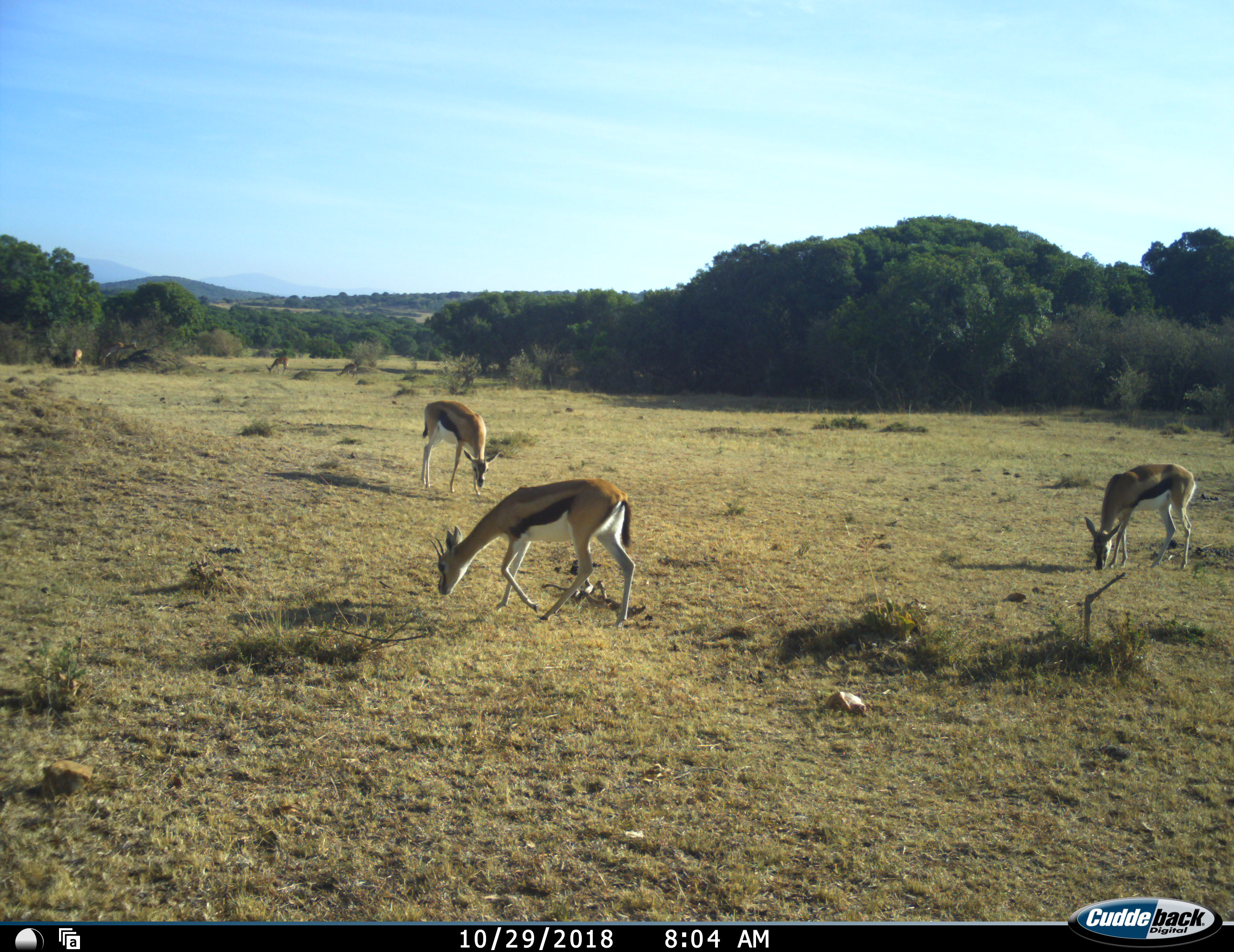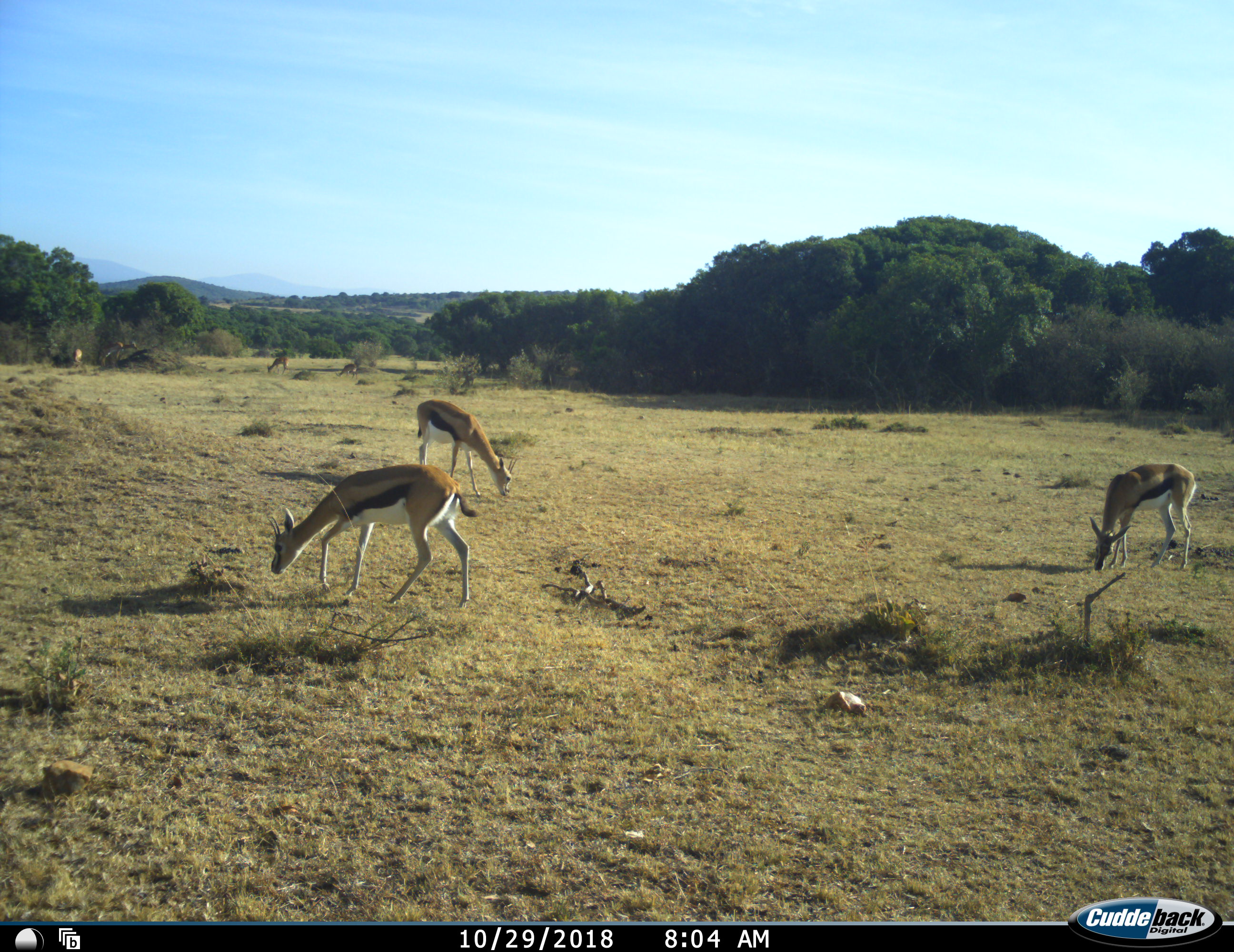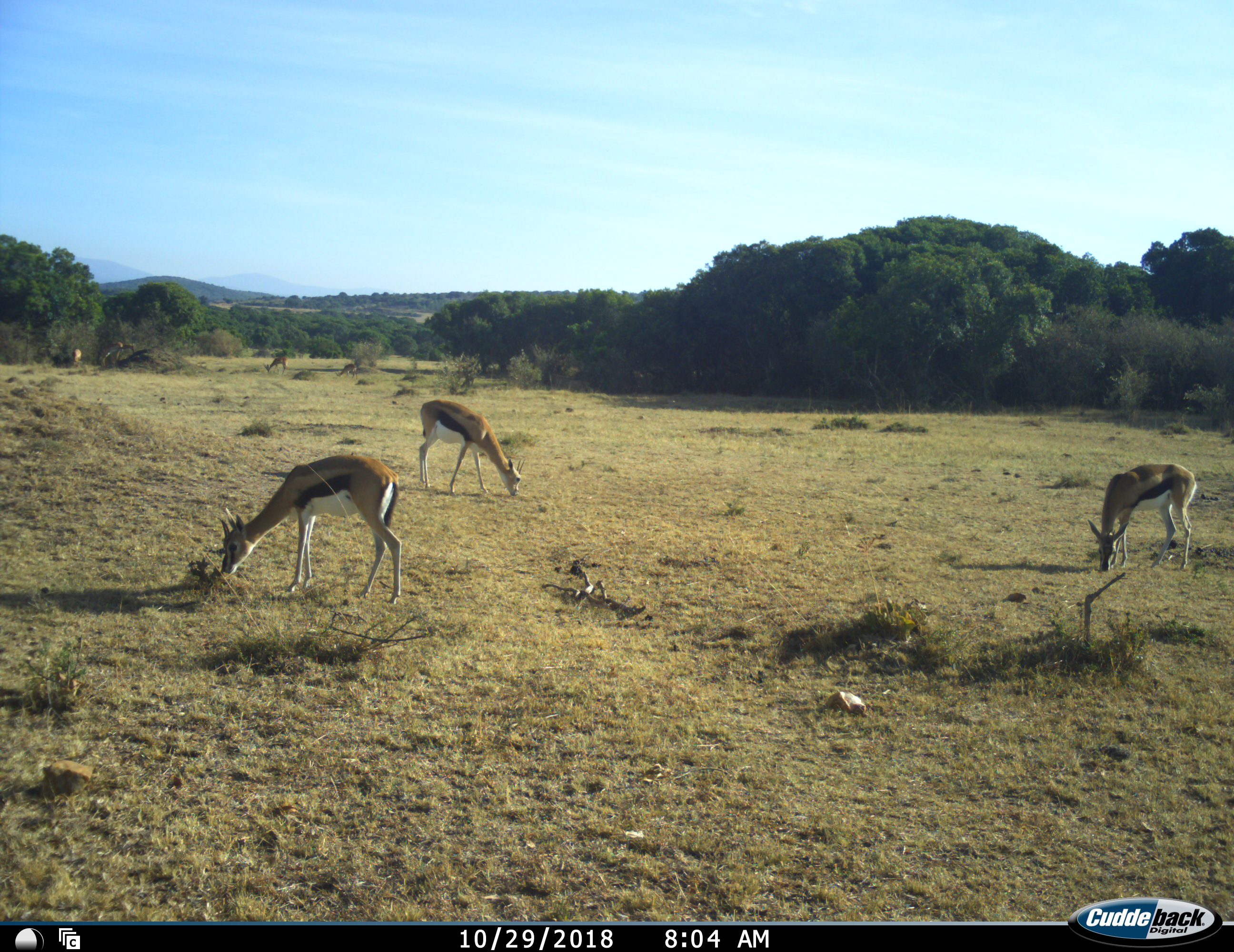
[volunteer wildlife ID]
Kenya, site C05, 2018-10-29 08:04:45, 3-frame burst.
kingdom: Animalia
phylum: Chordata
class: Mammalia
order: Artiodactyla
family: Bovidae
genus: Eudorcas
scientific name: Eudorcas thomsonii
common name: thomson's gazelle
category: gazellethomsons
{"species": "gazellethomsons (thomson's gazelle) (Eudorcas thomsonii)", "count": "5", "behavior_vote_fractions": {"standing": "30%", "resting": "0%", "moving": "30%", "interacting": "0%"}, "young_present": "0%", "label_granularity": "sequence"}